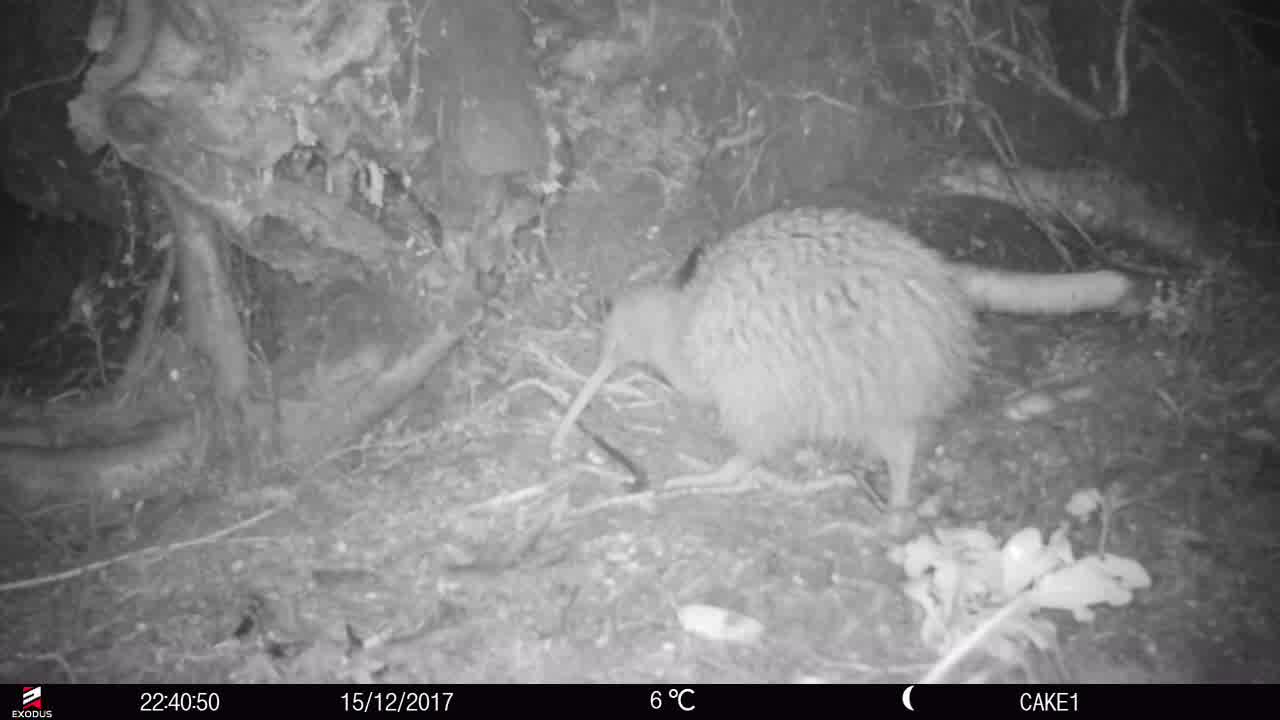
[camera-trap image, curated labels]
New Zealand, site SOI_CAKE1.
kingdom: Animalia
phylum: Chordata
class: Aves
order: Apterygiformes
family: Apterygidae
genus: Apteryx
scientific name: Apteryx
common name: kiwi